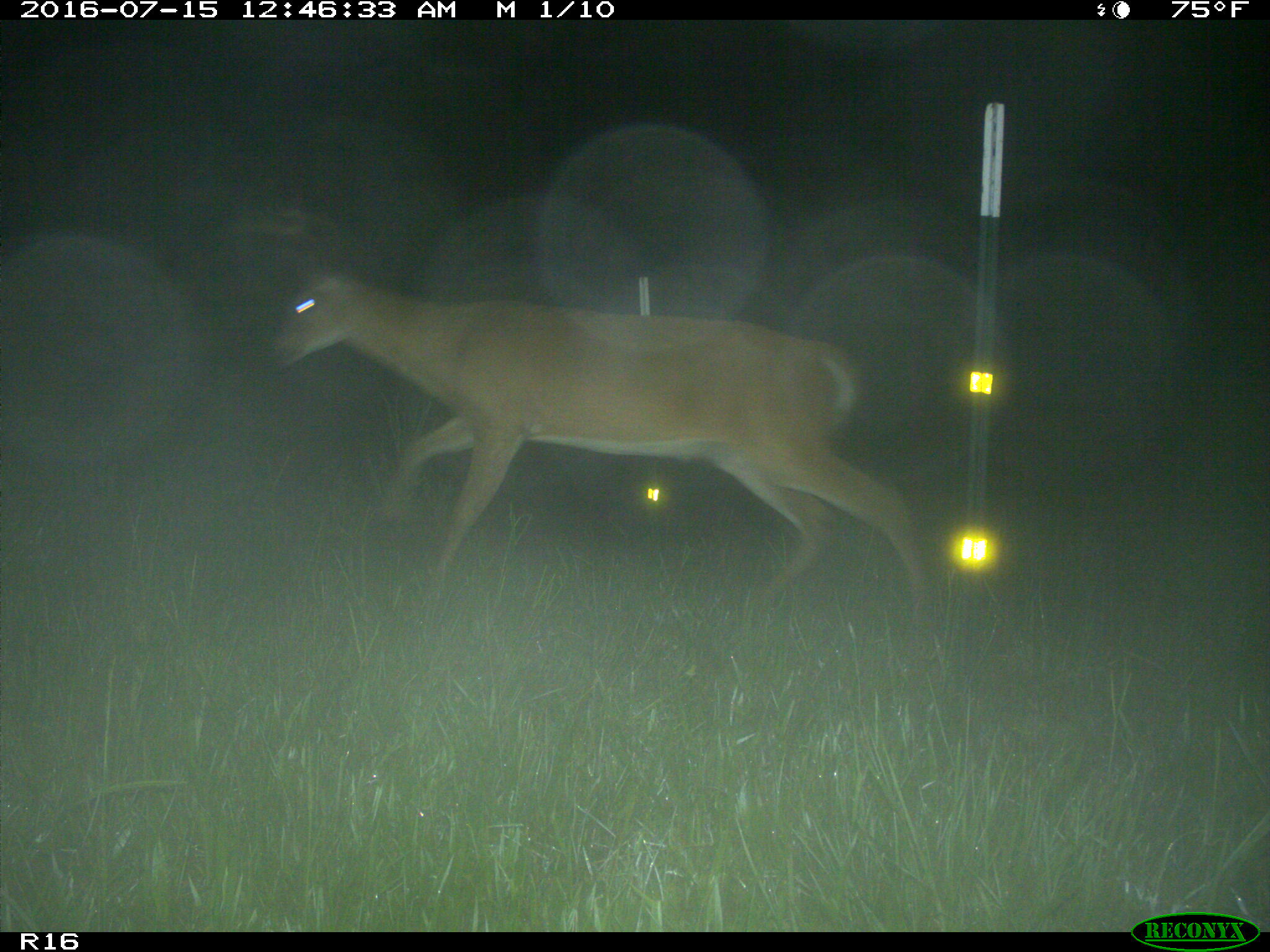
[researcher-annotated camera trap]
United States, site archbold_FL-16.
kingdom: Animalia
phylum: Chordata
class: Mammalia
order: Artiodactyla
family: Cervidae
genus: Odocoileus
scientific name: Odocoileus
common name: deer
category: unidentified deer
Unidentified deer (deer) (Odocoileus).